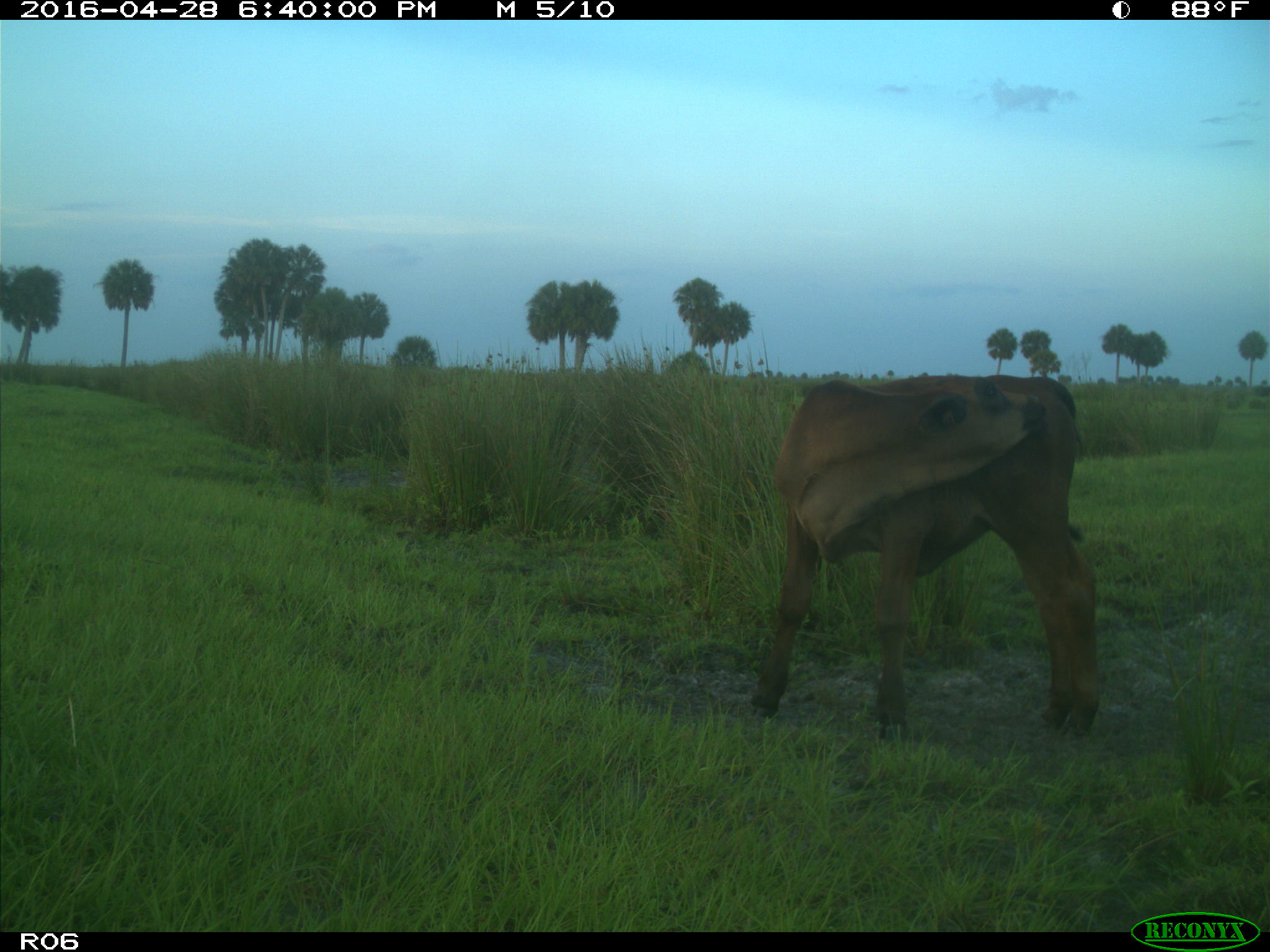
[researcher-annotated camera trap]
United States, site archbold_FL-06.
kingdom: Animalia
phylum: Chordata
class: Mammalia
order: Artiodactyla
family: Bovidae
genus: Bos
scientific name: Bos taurus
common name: domestic cow